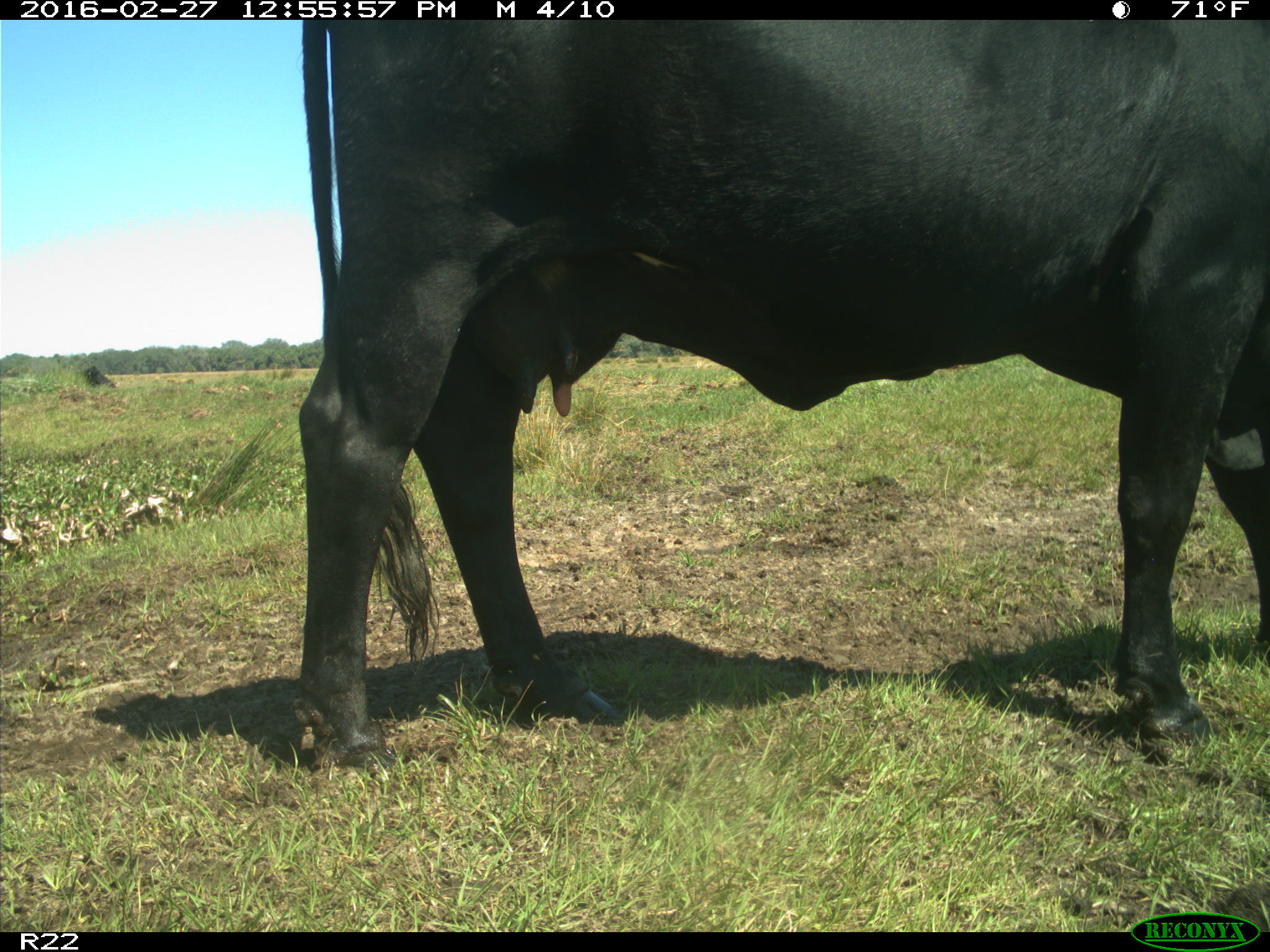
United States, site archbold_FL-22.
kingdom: Animalia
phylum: Chordata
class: Mammalia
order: Artiodactyla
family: Bovidae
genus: Bos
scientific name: Bos taurus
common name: domestic cow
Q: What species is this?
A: Bos taurus (domestic cow).